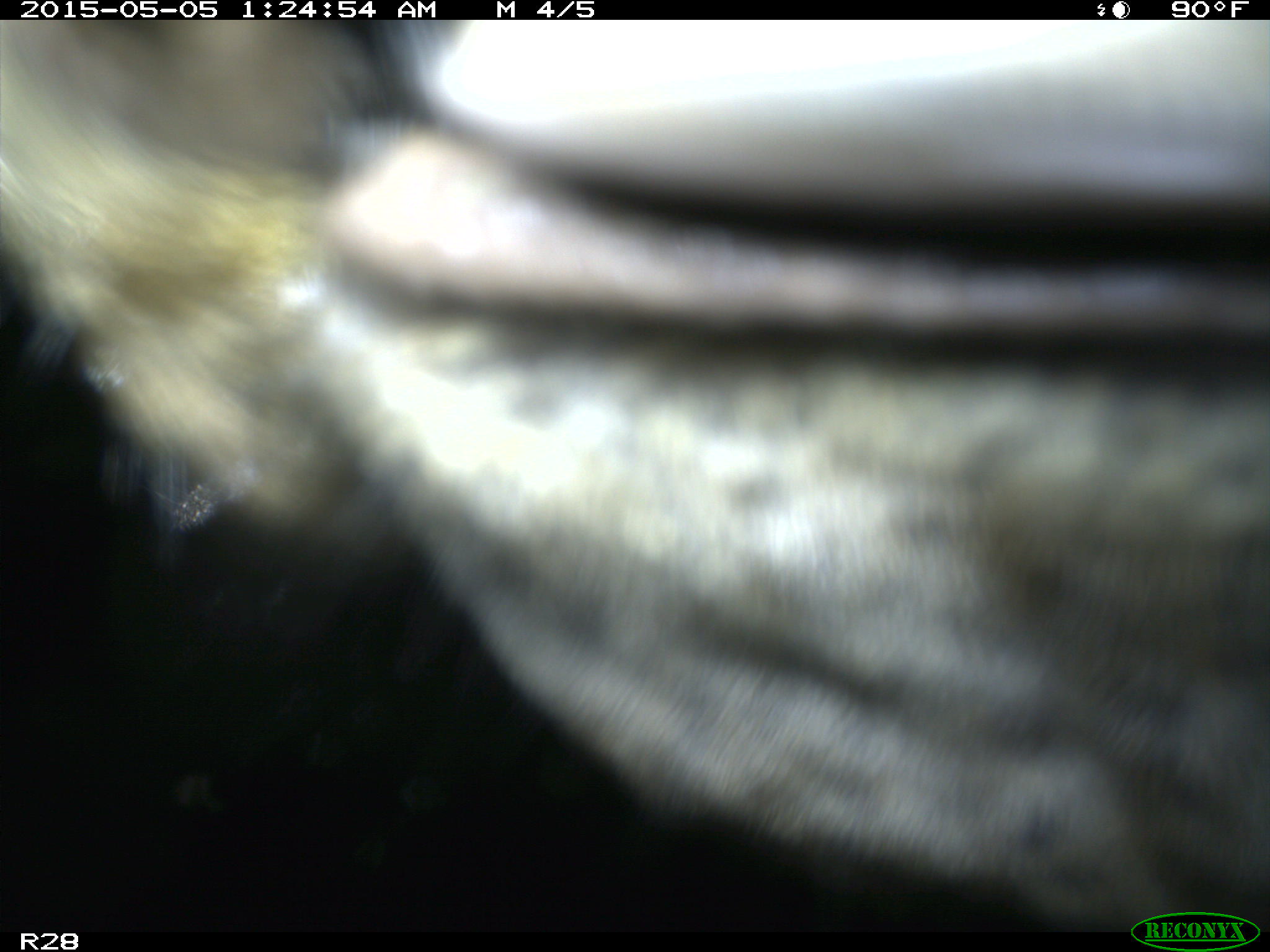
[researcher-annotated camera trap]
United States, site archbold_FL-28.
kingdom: Animalia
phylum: Chordata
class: Mammalia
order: Artiodactyla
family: Bovidae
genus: Bos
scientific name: Bos taurus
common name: domestic cow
Bos taurus (domestic cow).